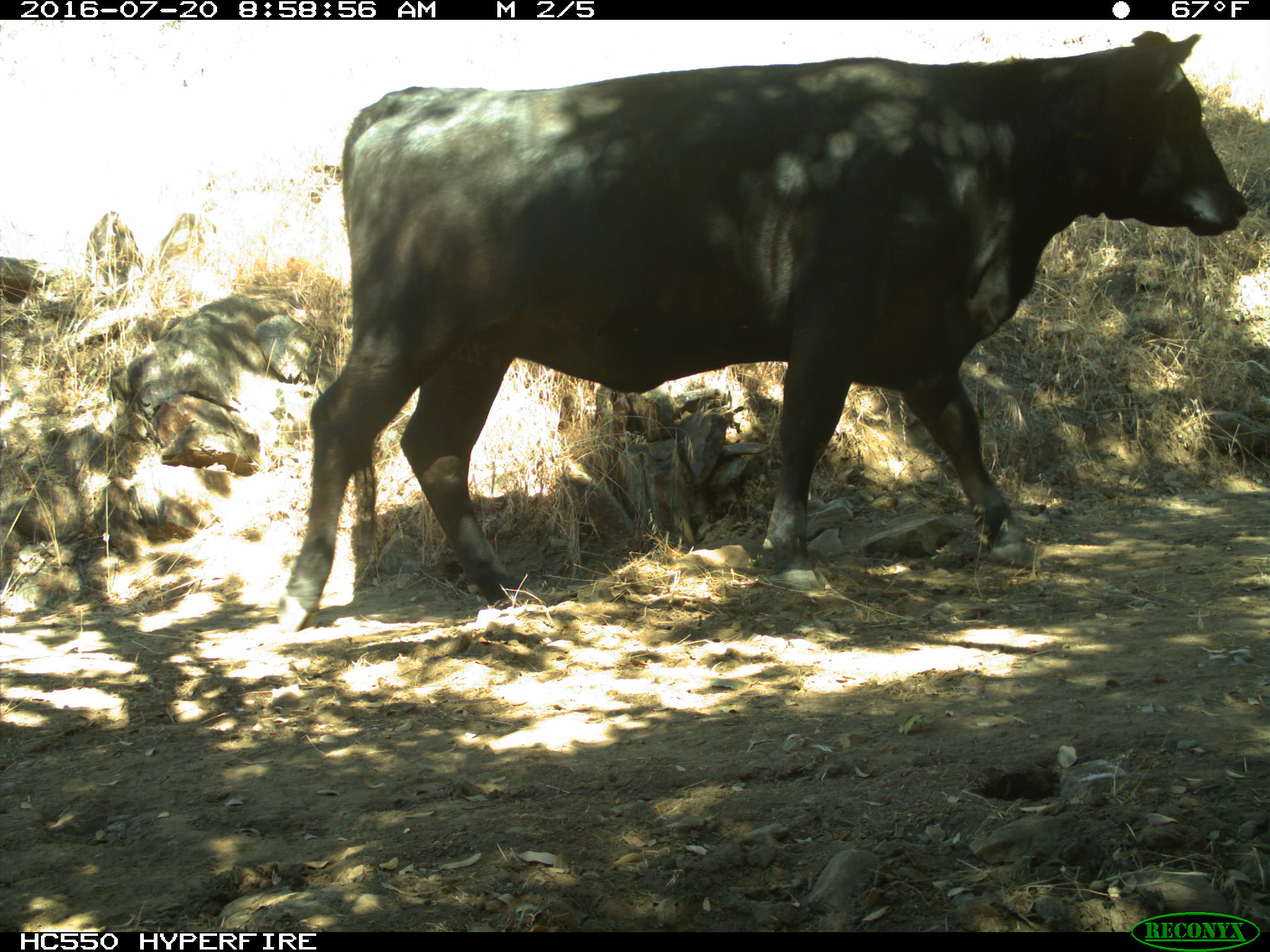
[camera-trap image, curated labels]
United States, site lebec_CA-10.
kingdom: Animalia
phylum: Chordata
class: Mammalia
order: Artiodactyla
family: Bovidae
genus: Bos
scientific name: Bos taurus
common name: domestic cow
Bos taurus (domestic cow).